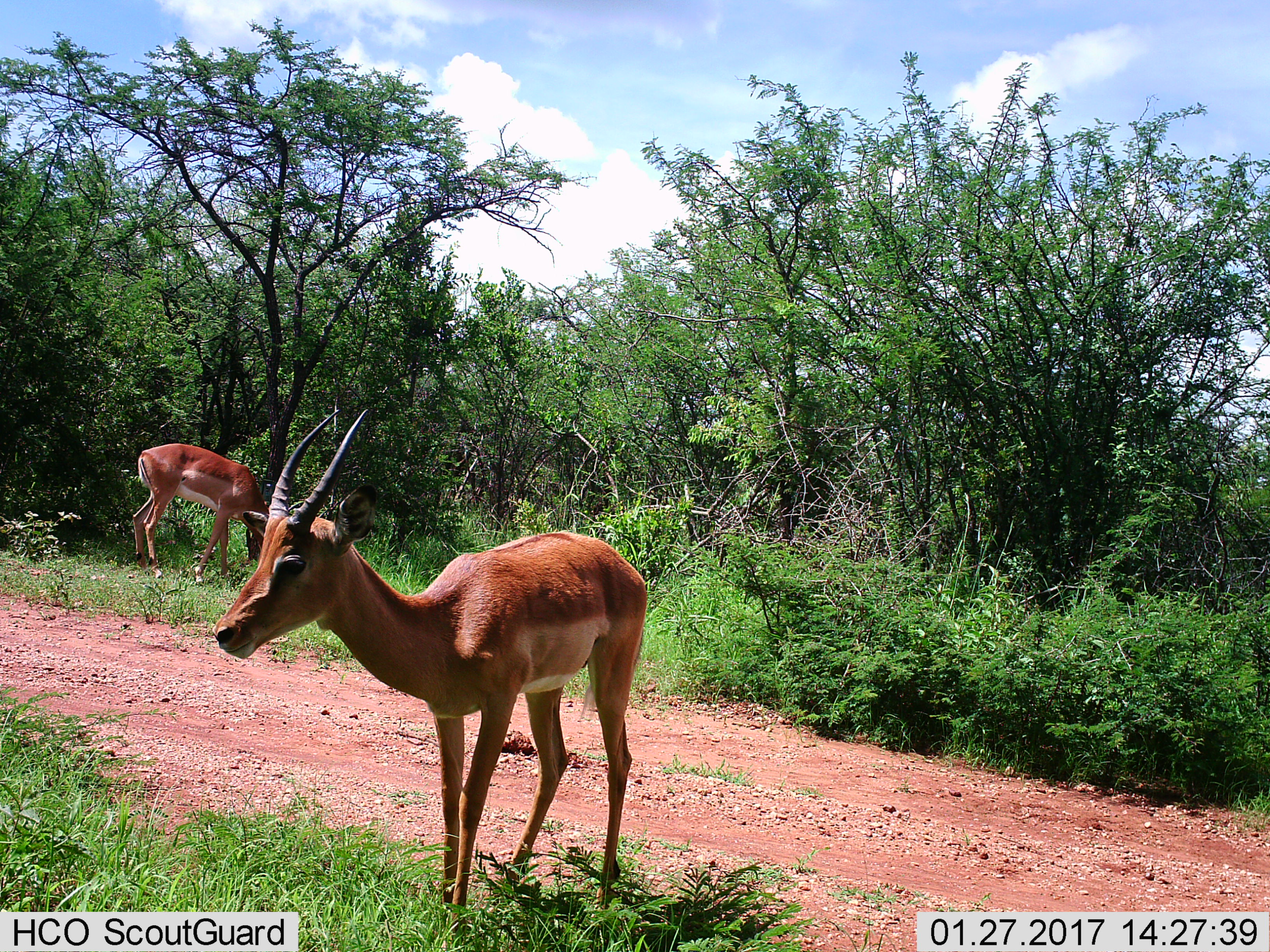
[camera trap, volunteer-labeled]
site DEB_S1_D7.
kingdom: Animalia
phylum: Chordata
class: Mammalia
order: Artiodactyla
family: Bovidae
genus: Aepyceros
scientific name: Aepyceros melampus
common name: impala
Impala (Aepyceros melampus), count 2. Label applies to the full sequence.